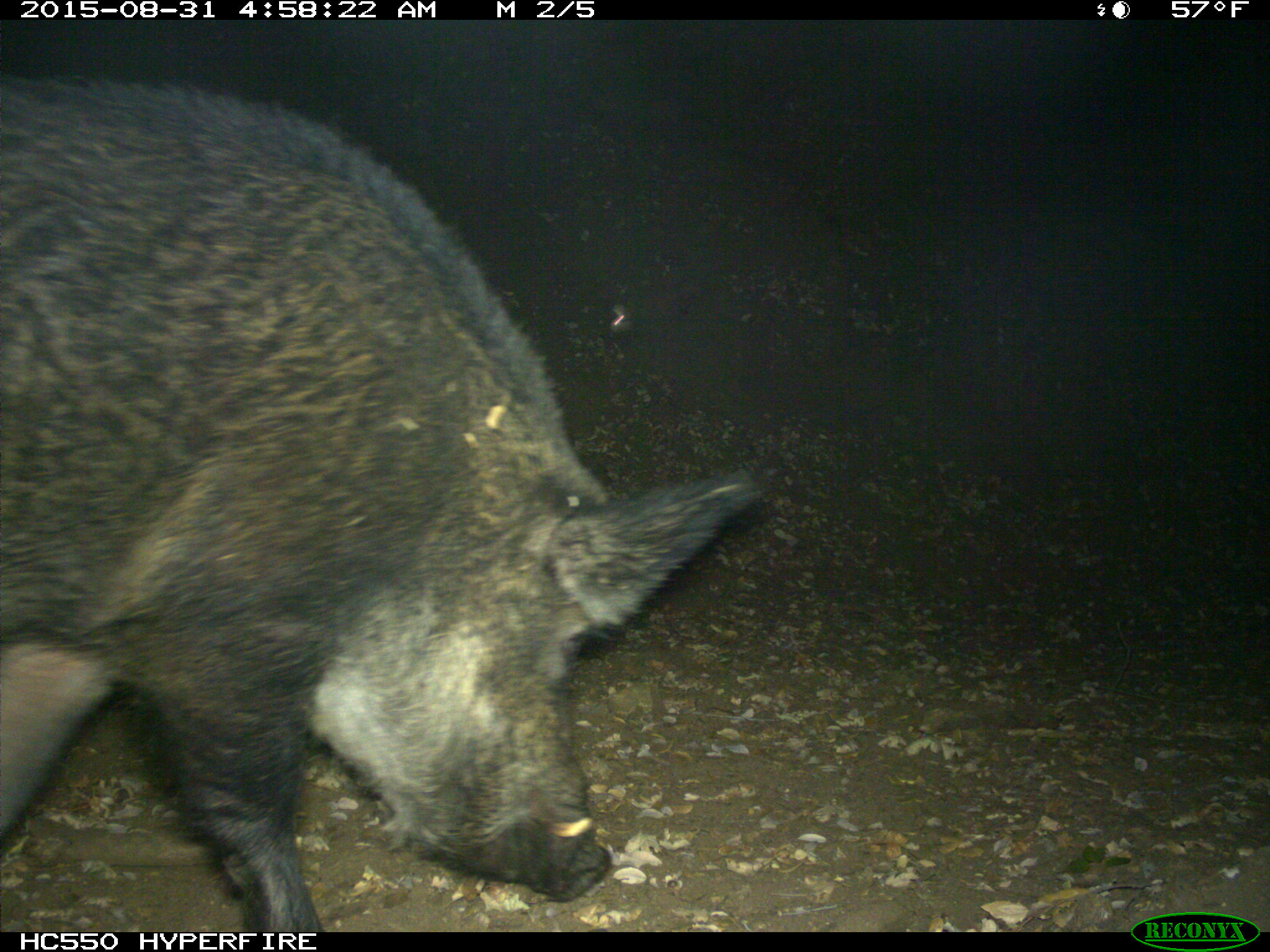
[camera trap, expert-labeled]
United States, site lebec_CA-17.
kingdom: Animalia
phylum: Chordata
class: Mammalia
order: Artiodactyla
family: Suidae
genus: Sus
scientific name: Sus scrofa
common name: wild boar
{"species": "Sus scrofa (wild boar)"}